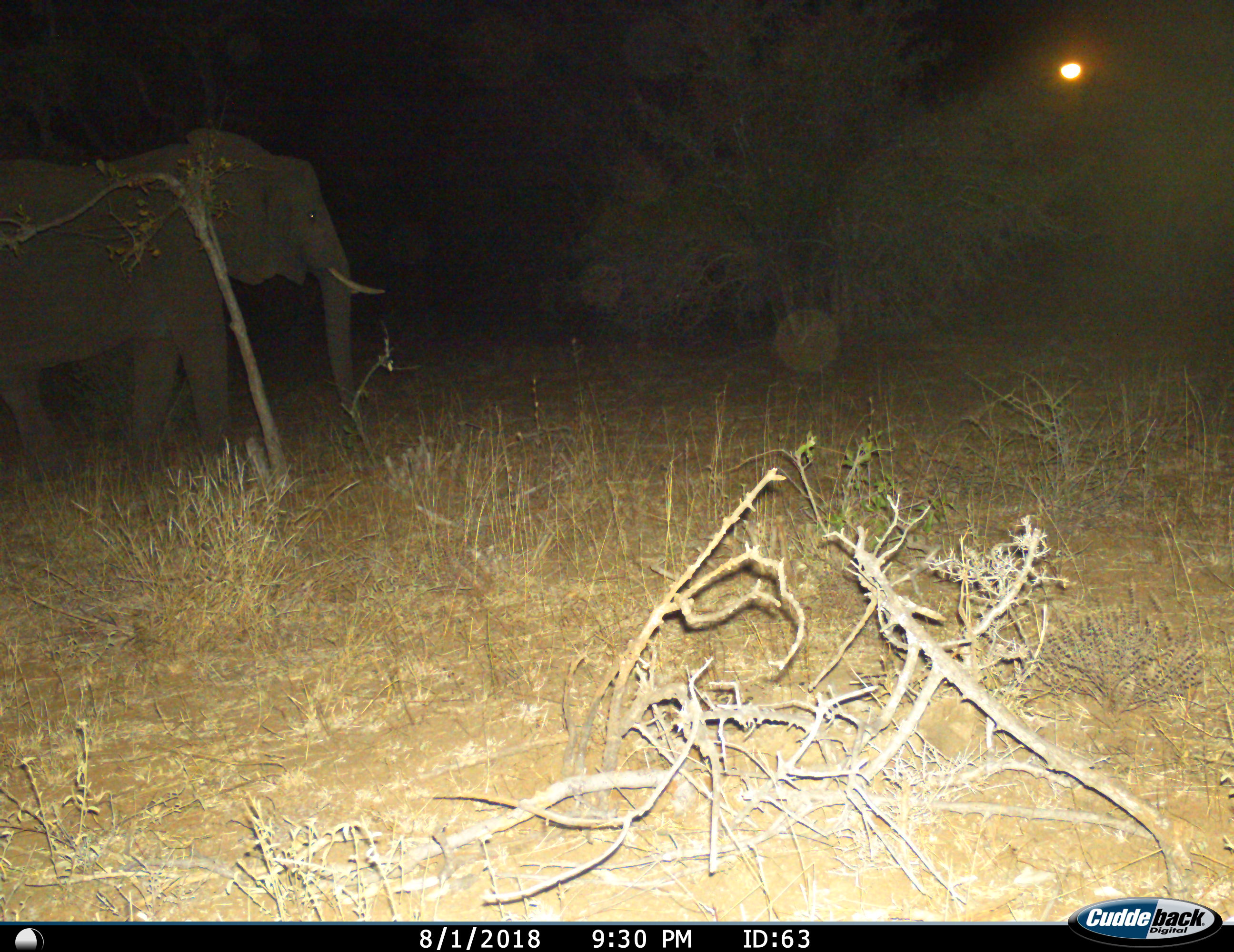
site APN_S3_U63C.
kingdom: Animalia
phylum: Chordata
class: Mammalia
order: Proboscidea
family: Elephantidae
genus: Loxodonta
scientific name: Loxodonta africana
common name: african bush elephant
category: elephant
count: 1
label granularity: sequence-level